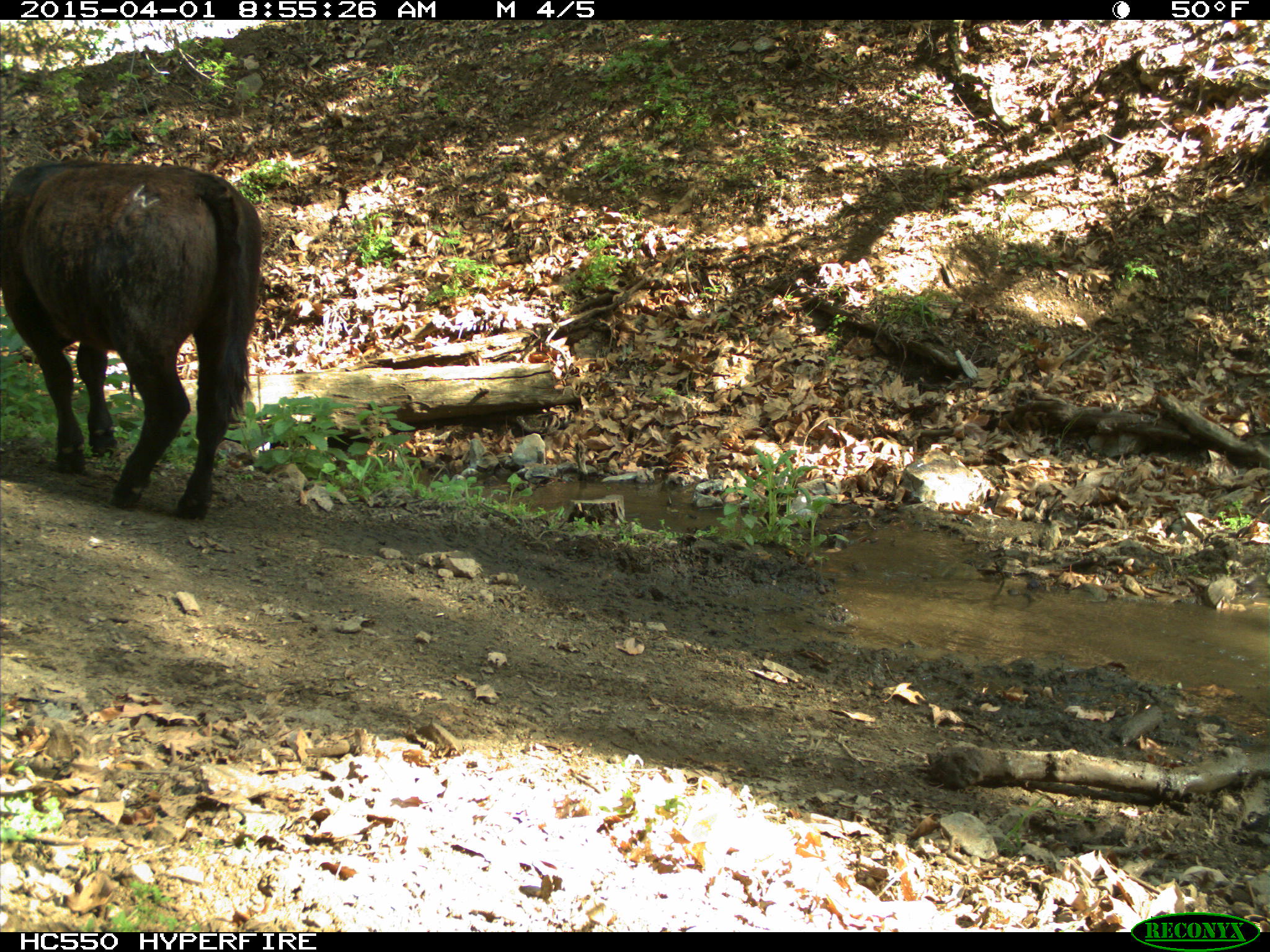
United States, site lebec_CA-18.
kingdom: Animalia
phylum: Chordata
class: Mammalia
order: Artiodactyla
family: Bovidae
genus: Bos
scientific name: Bos taurus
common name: domestic cow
Bos taurus (domestic cow).